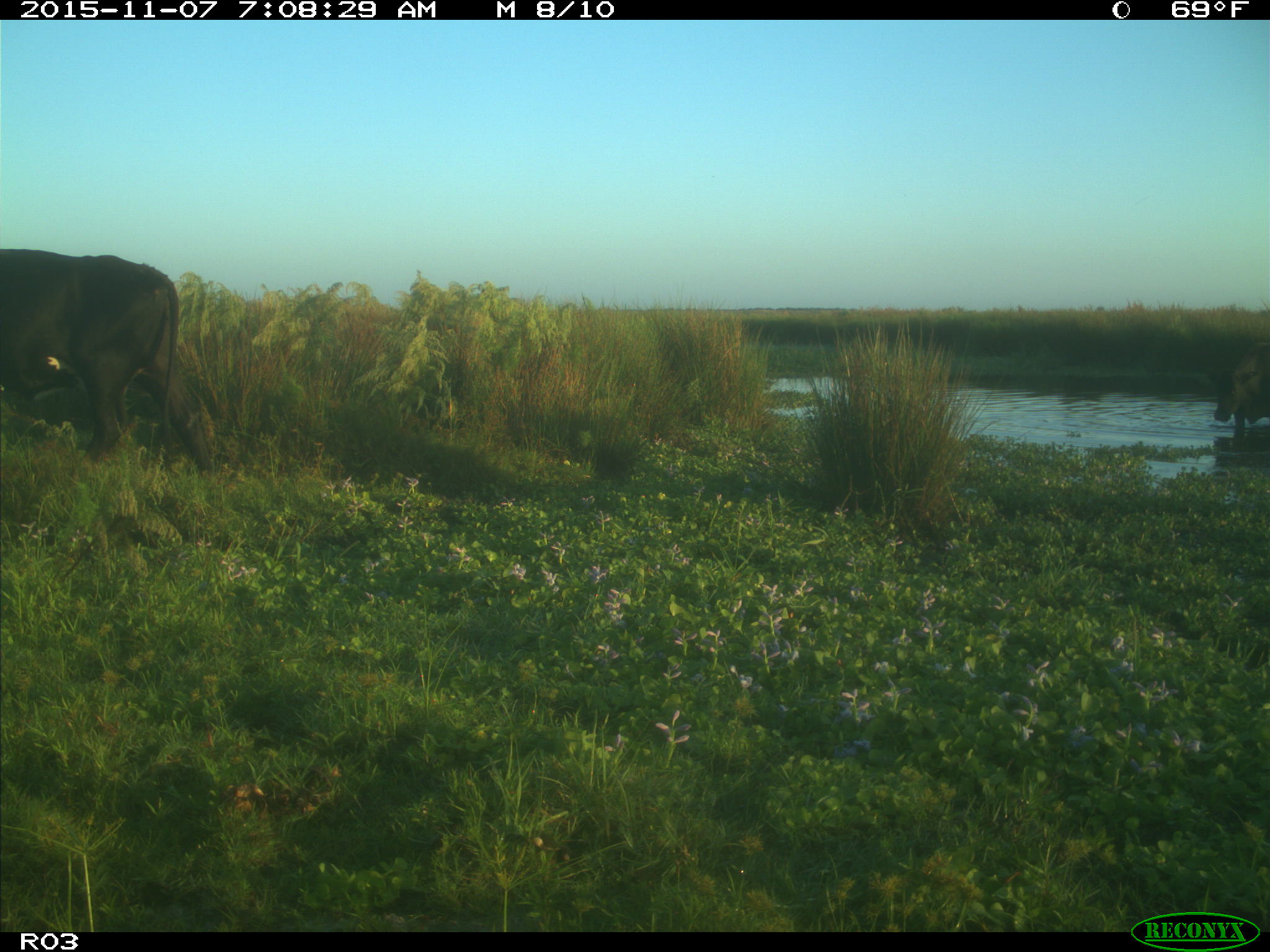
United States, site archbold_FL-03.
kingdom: Animalia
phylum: Chordata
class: Mammalia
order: Artiodactyla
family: Bovidae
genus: Bos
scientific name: Bos taurus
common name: domestic cow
Bos taurus (domestic cow).